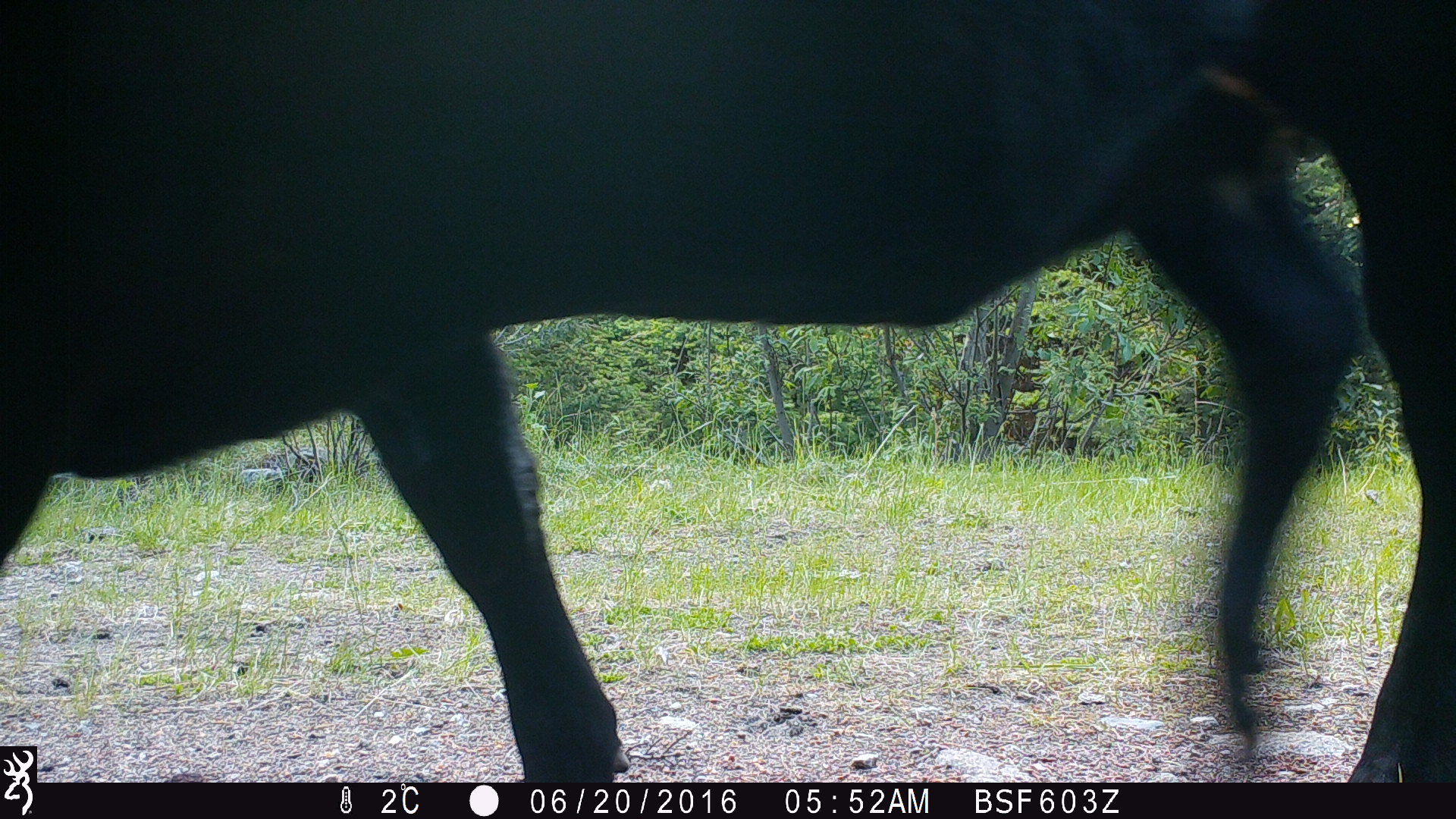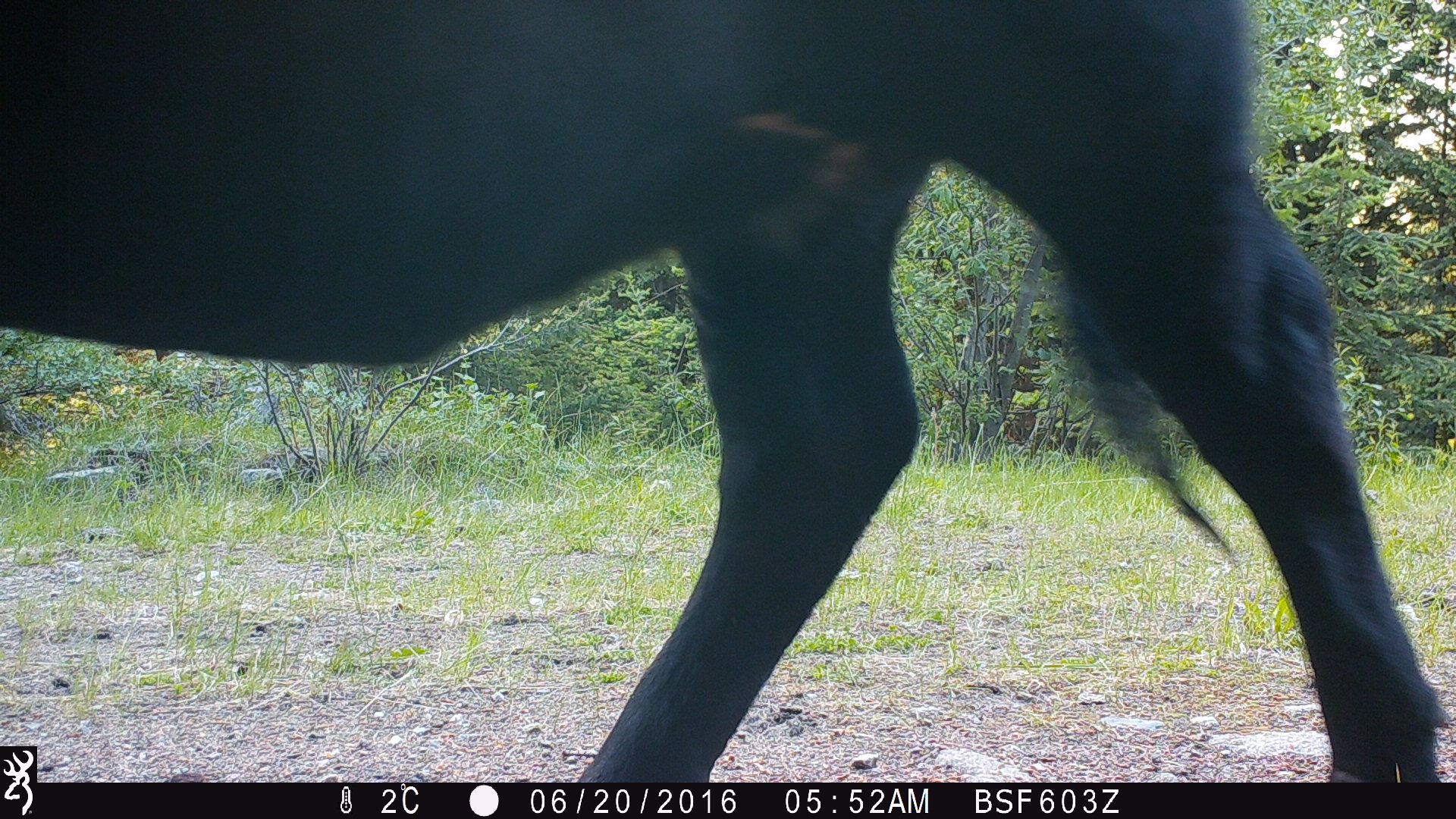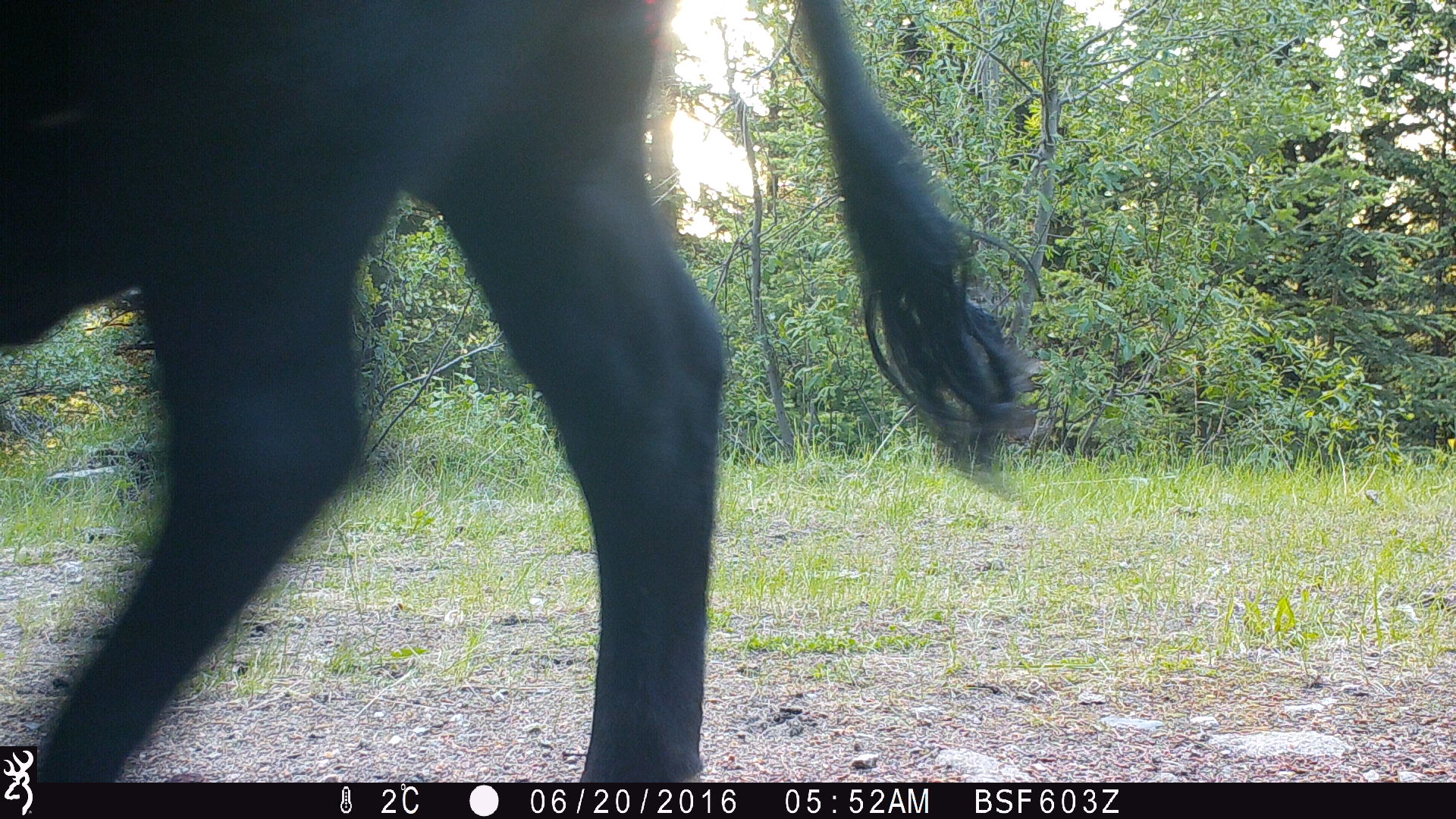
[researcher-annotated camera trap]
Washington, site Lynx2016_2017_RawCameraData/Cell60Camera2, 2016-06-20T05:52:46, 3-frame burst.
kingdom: Animalia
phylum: Chordata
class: Mammalia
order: Artiodactyla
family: Bovidae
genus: Bos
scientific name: Bos taurus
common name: domestic cattle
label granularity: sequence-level